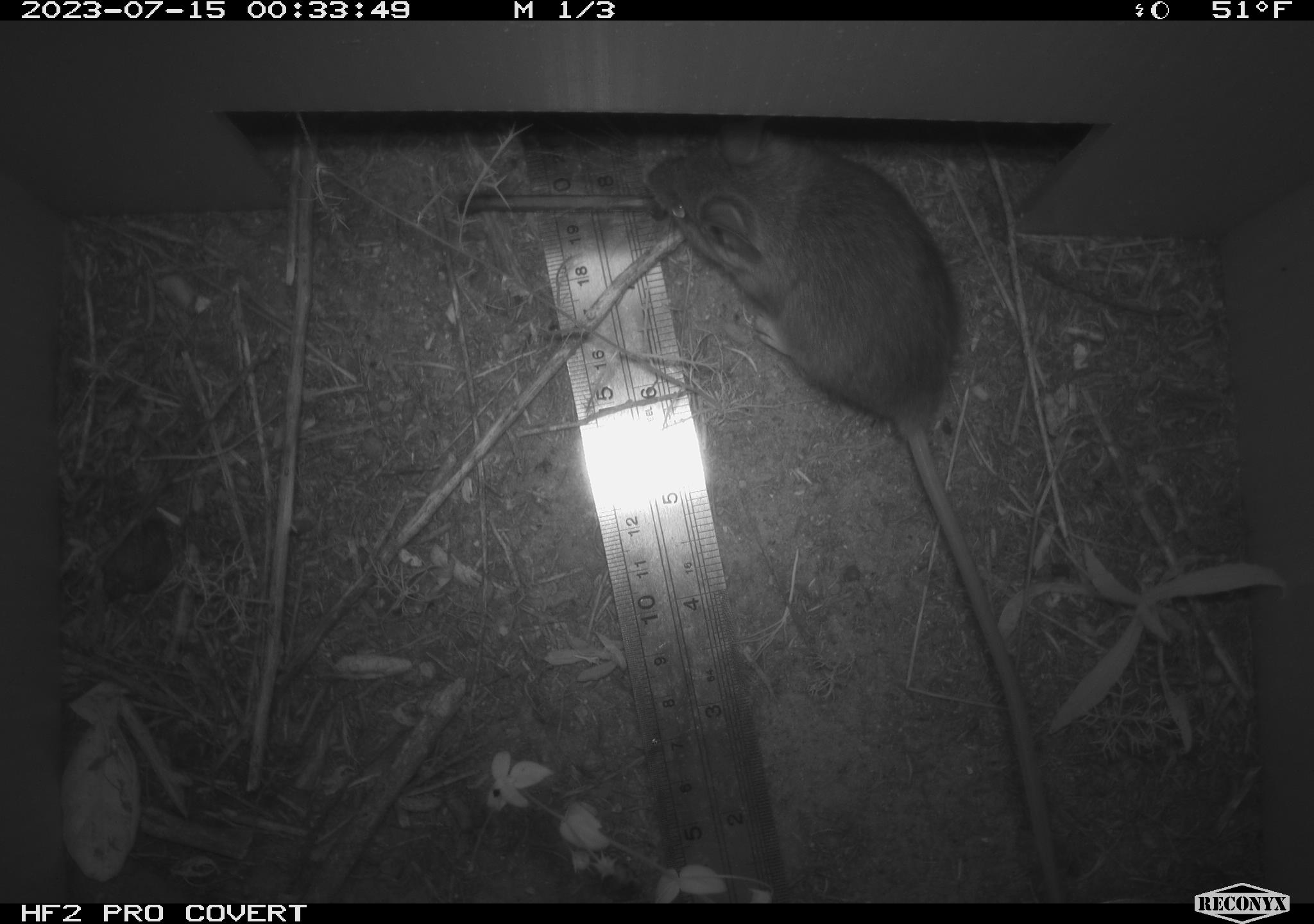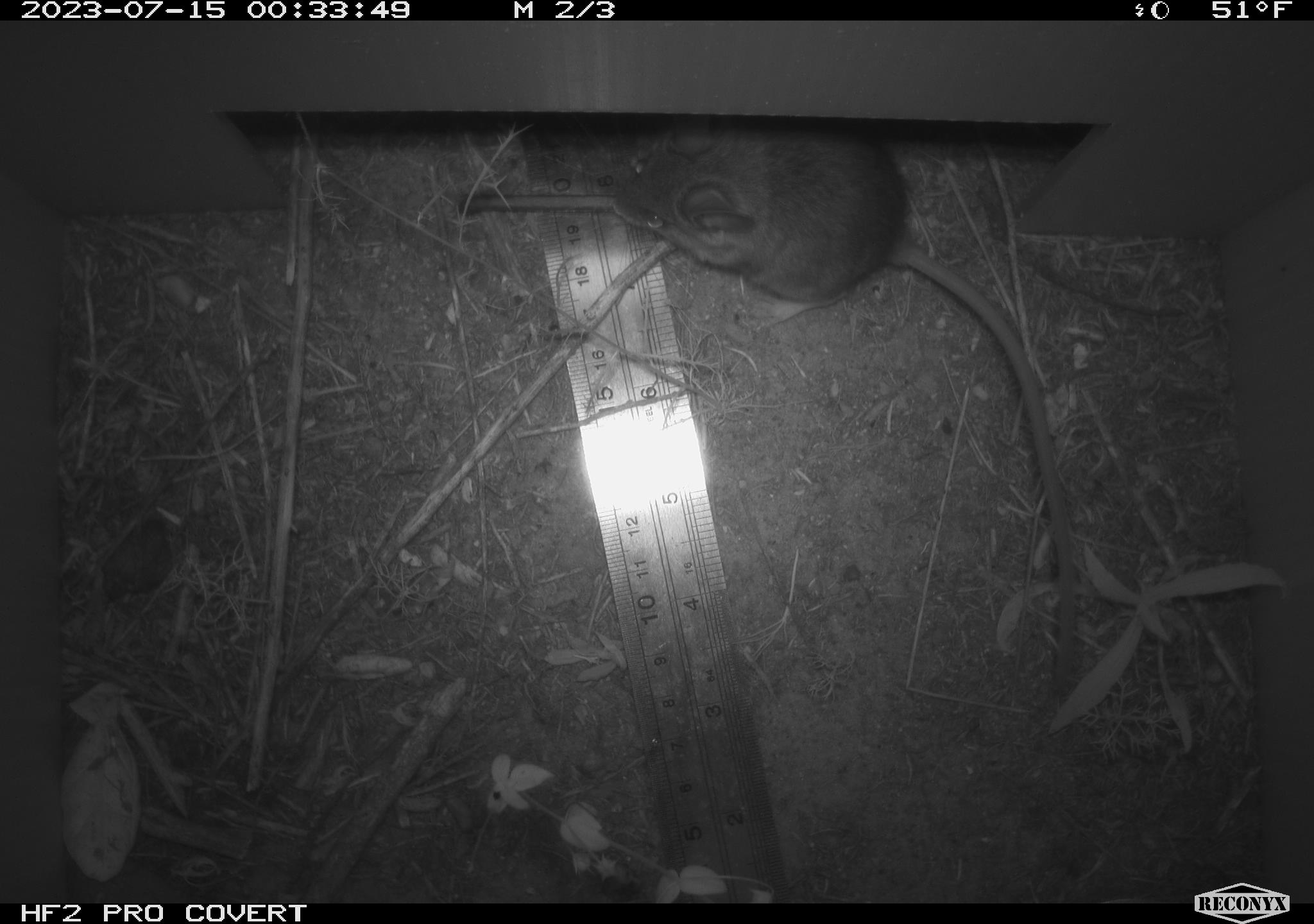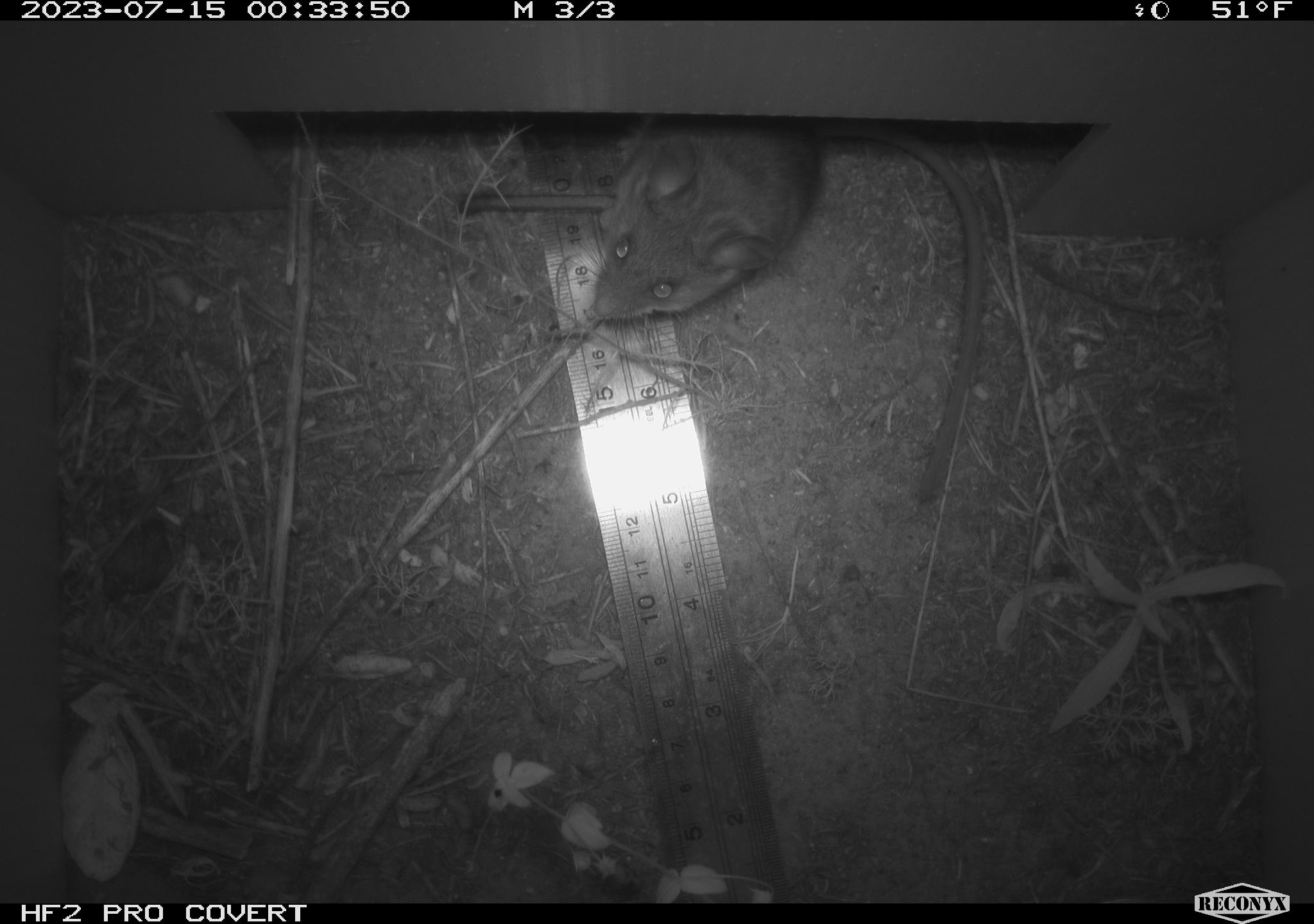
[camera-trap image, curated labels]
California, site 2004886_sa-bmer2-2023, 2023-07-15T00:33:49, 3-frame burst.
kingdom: Animalia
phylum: Chordata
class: Mammalia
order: Rodentia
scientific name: Rodentia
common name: mouse species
Mouse species (Rodentia).